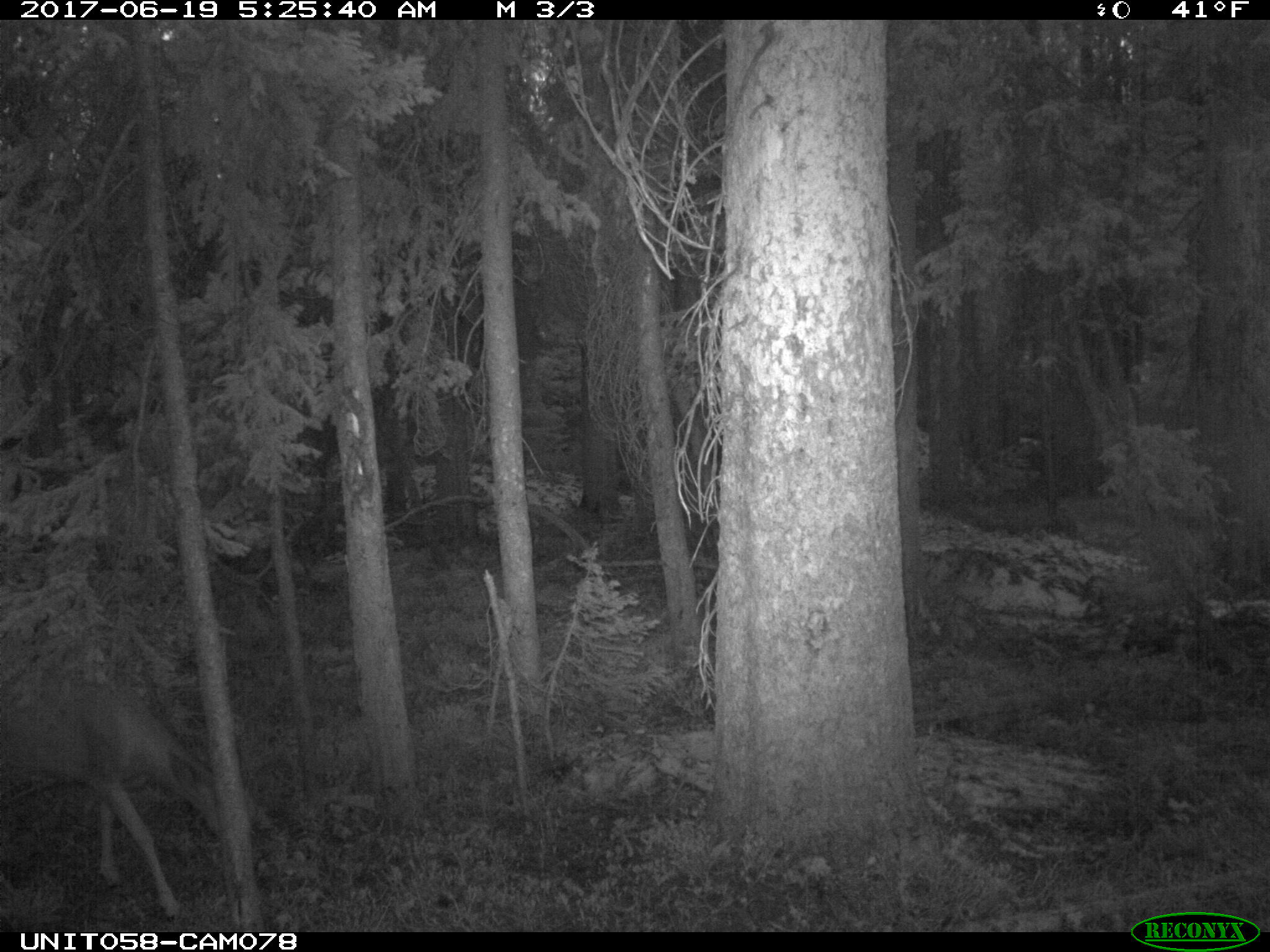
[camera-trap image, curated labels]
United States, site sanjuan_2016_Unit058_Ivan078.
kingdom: Animalia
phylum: Chordata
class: Mammalia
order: Artiodactyla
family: Cervidae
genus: Odocoileus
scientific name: Odocoileus hemionus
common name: mule deer